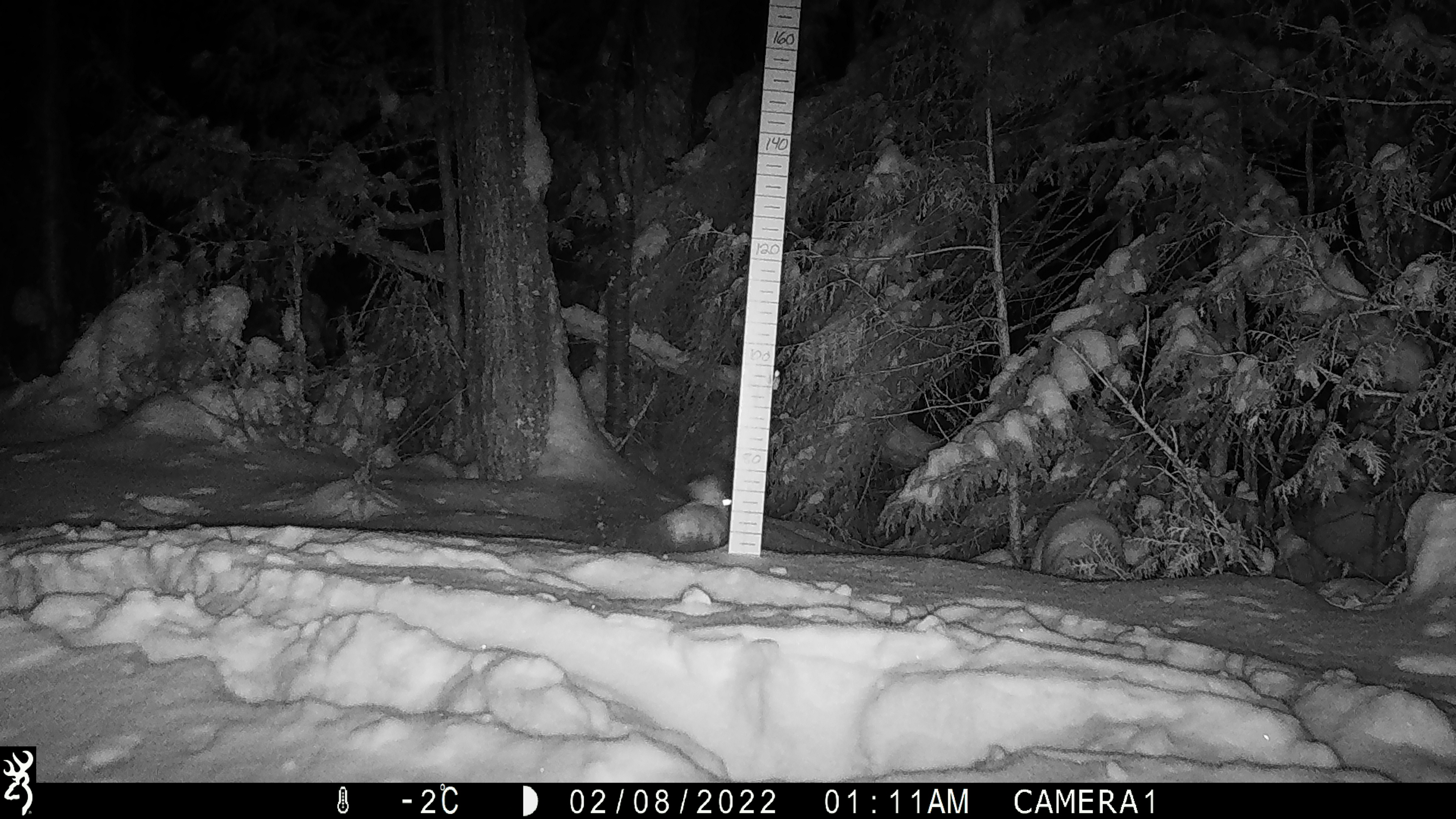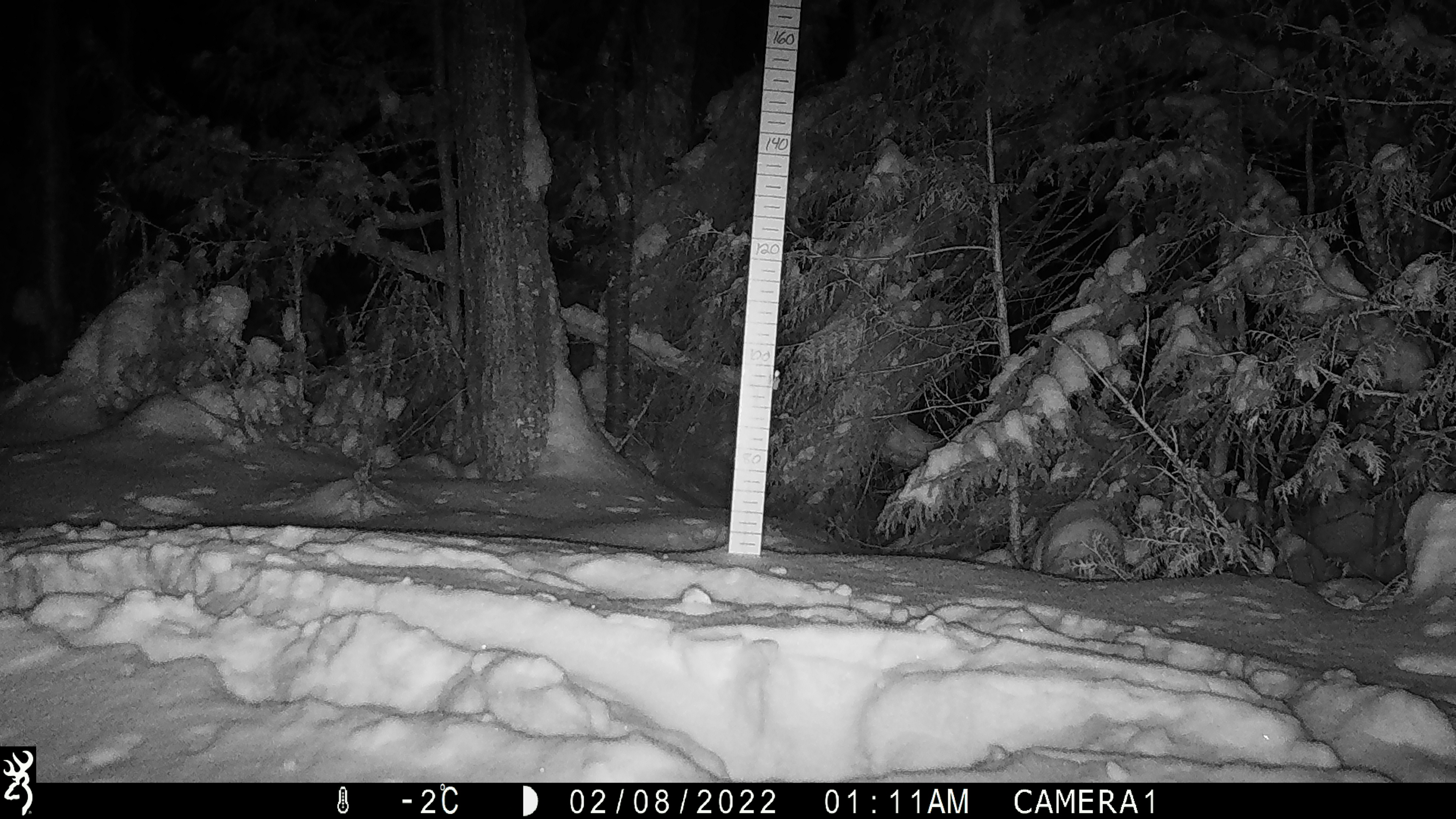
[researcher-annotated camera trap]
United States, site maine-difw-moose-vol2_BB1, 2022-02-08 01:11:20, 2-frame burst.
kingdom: Animalia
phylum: Chordata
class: Mammalia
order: Lagomorpha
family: Leporidae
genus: Lepus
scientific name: Lepus americanus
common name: snowshoe hare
Snowshoe hare (Lepus americanus).